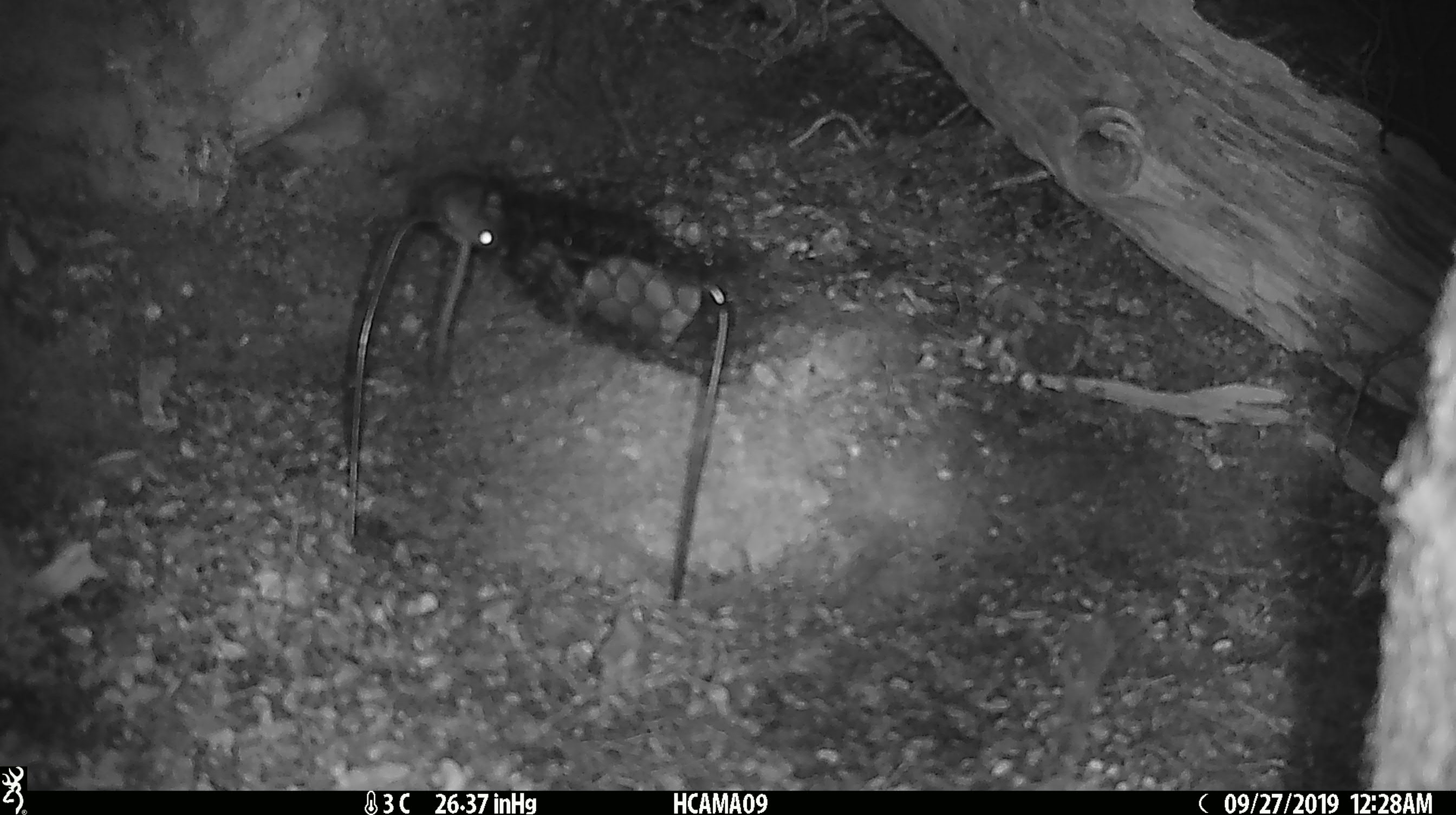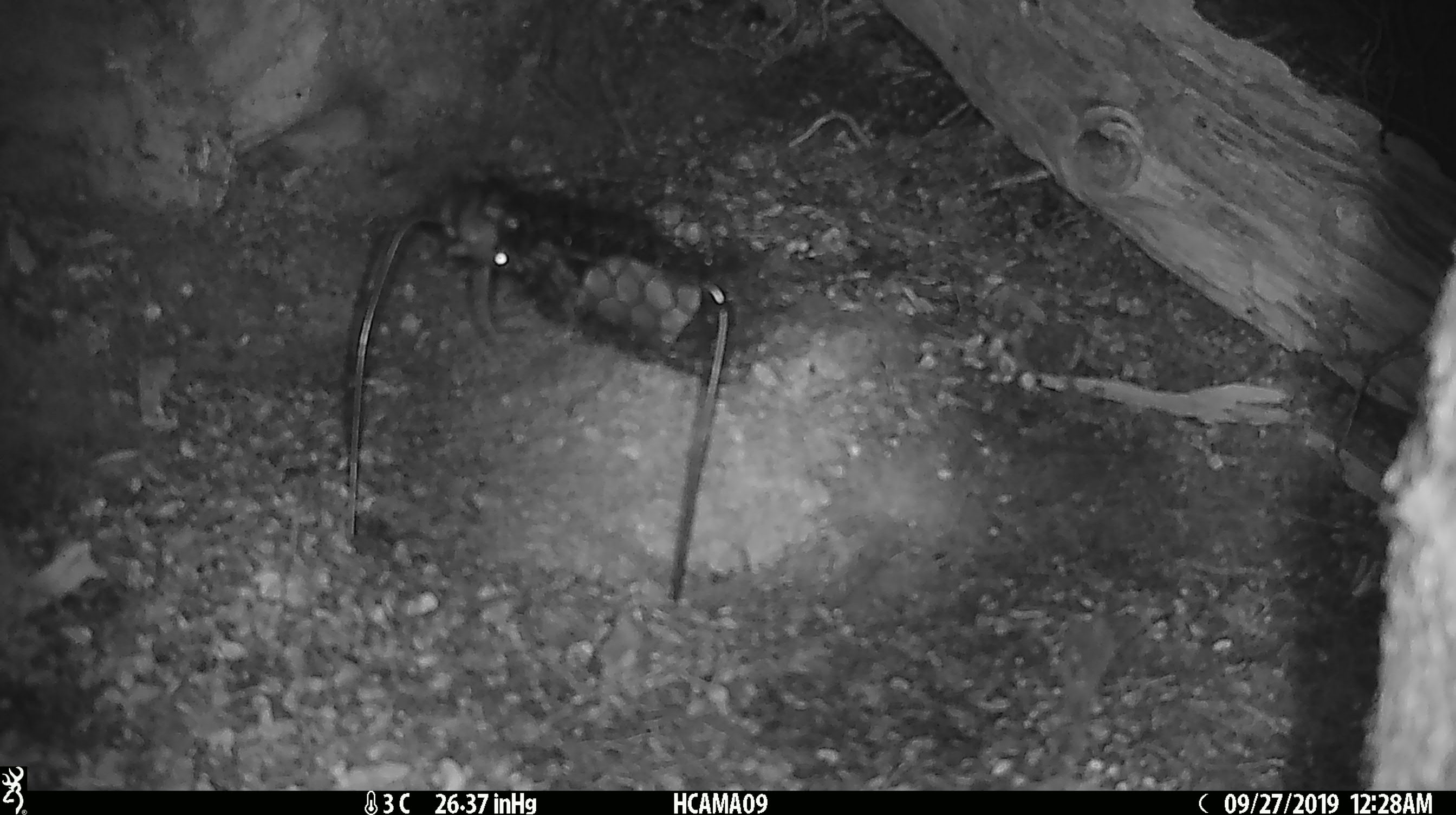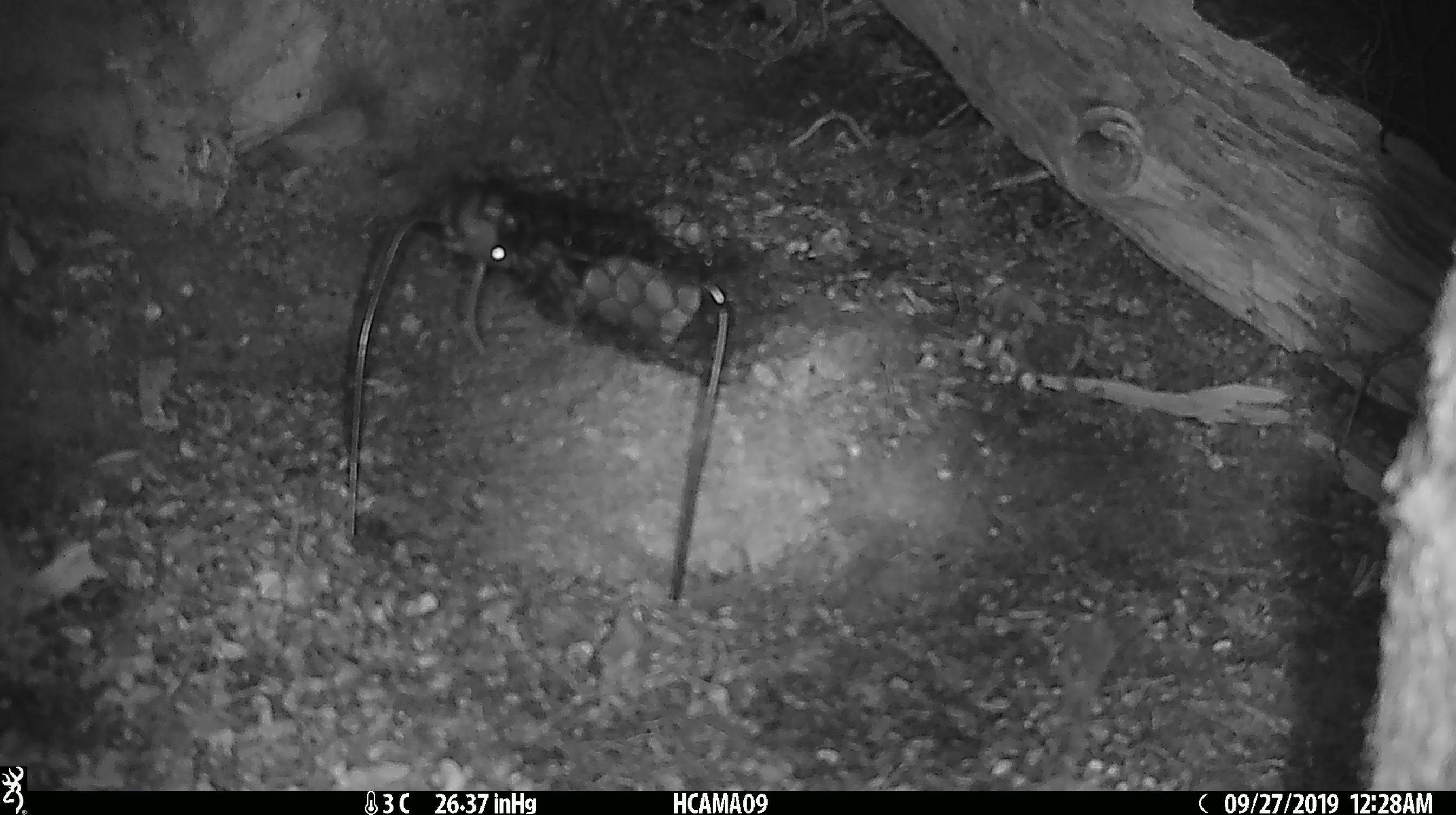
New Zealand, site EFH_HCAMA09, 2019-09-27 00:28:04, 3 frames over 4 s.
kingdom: Animalia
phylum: Chordata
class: Mammalia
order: Rodentia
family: Muridae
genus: Mus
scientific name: Mus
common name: mouse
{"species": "mouse (Mus)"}